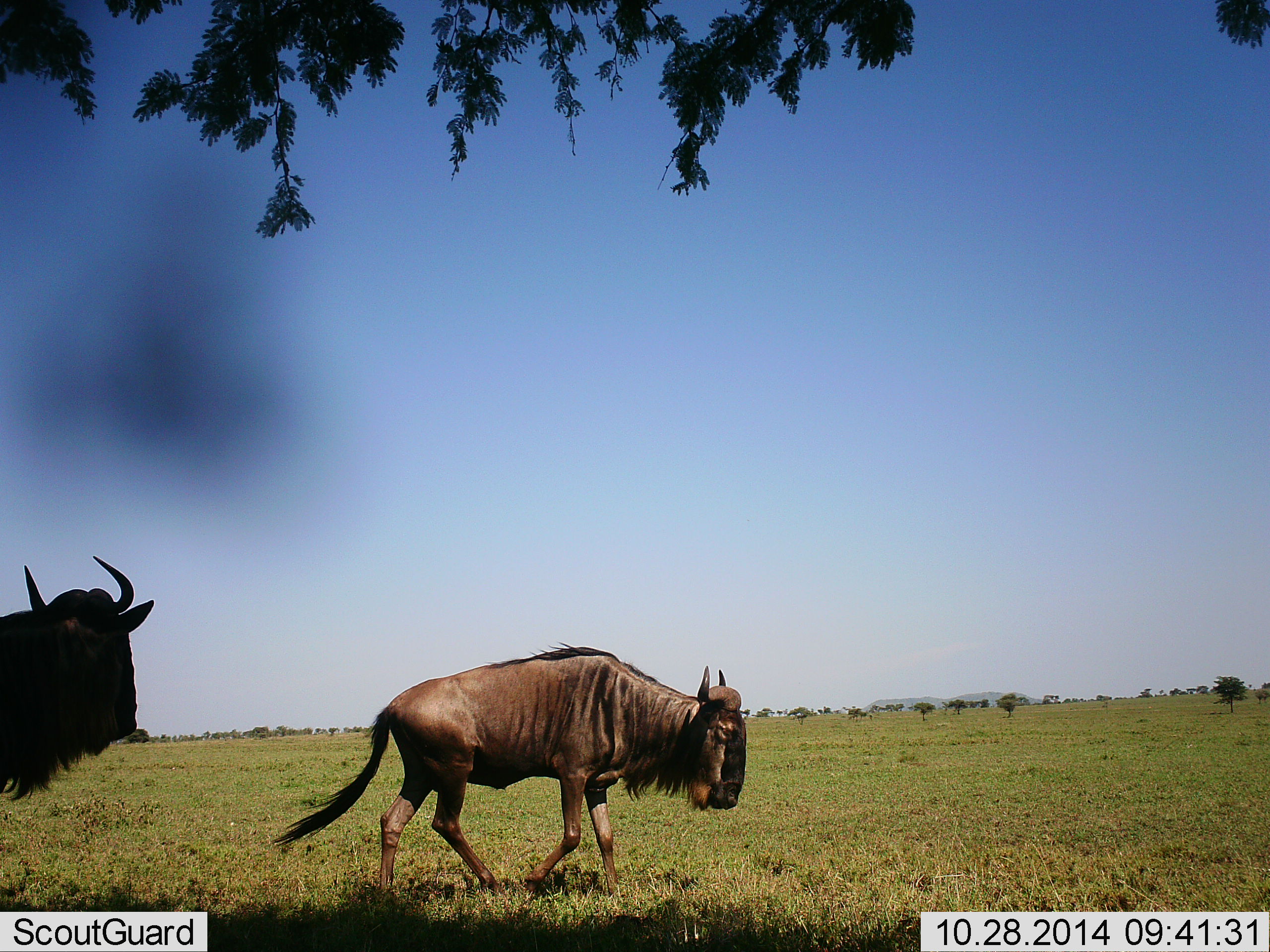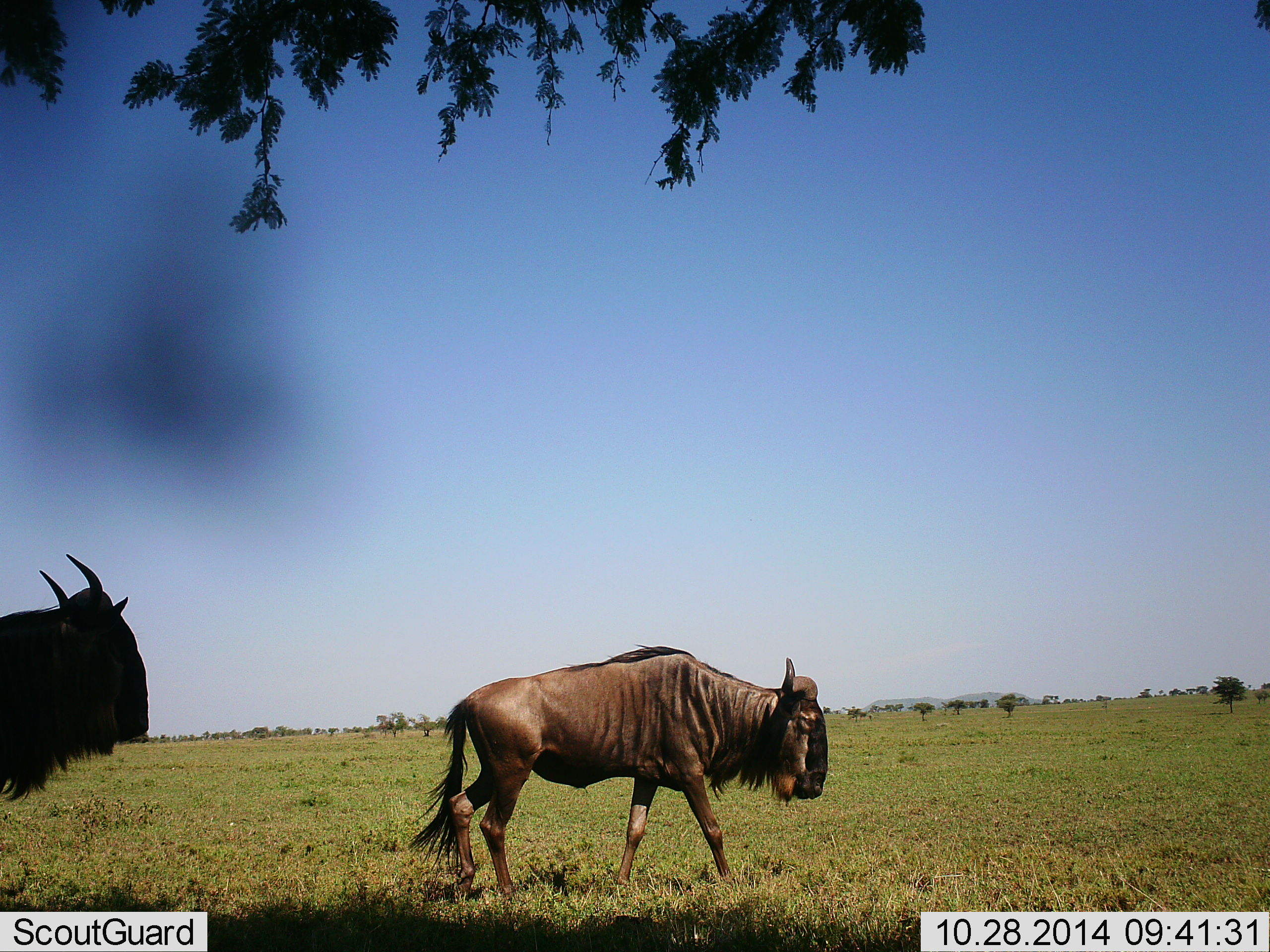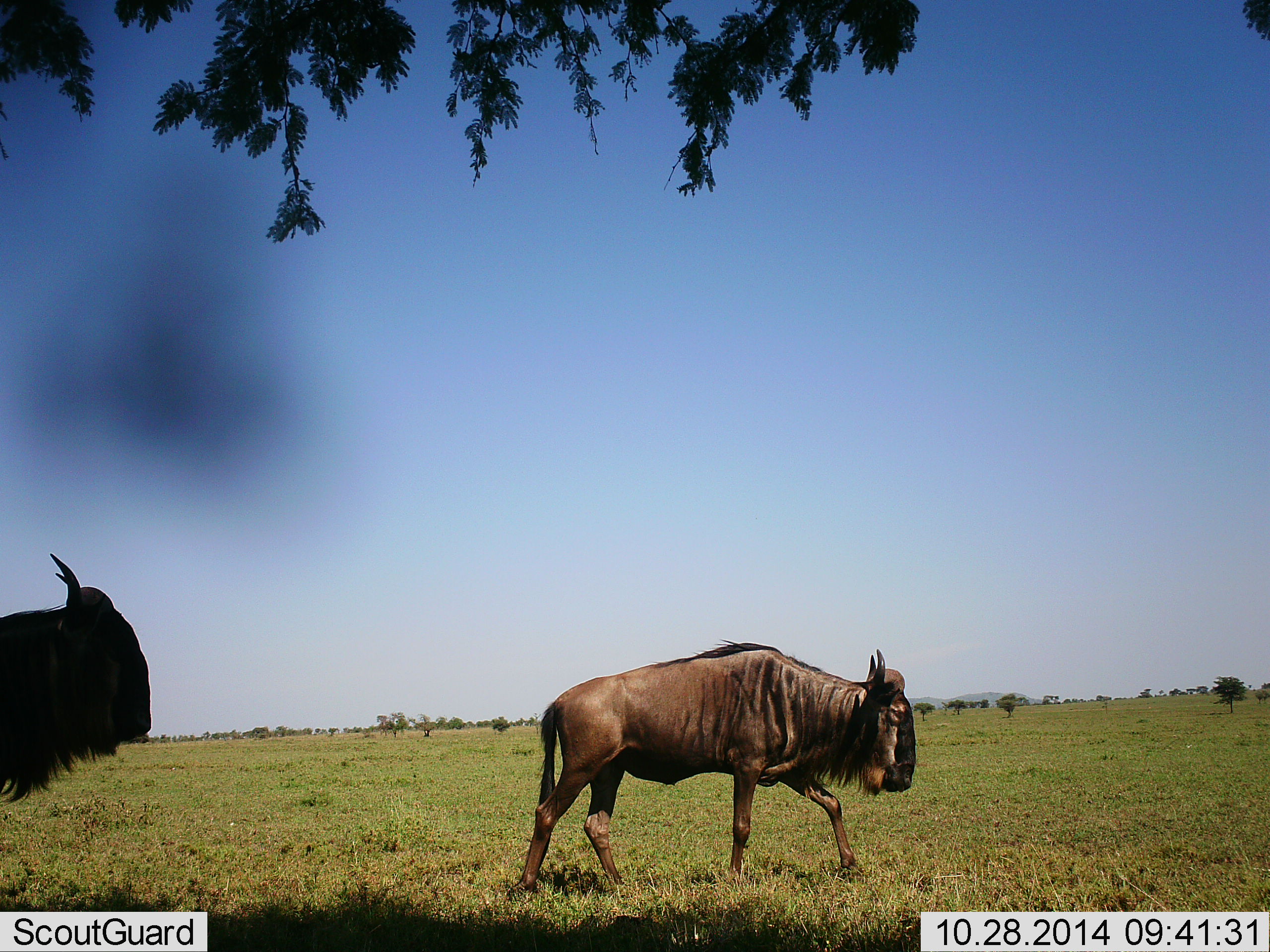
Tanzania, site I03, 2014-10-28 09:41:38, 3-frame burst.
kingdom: Animalia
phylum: Chordata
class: Mammalia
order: Artiodactyla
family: Bovidae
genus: Connochaetes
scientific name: Connochaetes taurinus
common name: blue wildebeest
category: wildebeest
Wildebeest (blue wildebeest) (Connochaetes taurinus), count 2. Behavior (volunteer vote fractions): standing 60%, resting 0%, moving 90%, interacting 0%. Young present (vote fraction): 0%. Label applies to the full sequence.